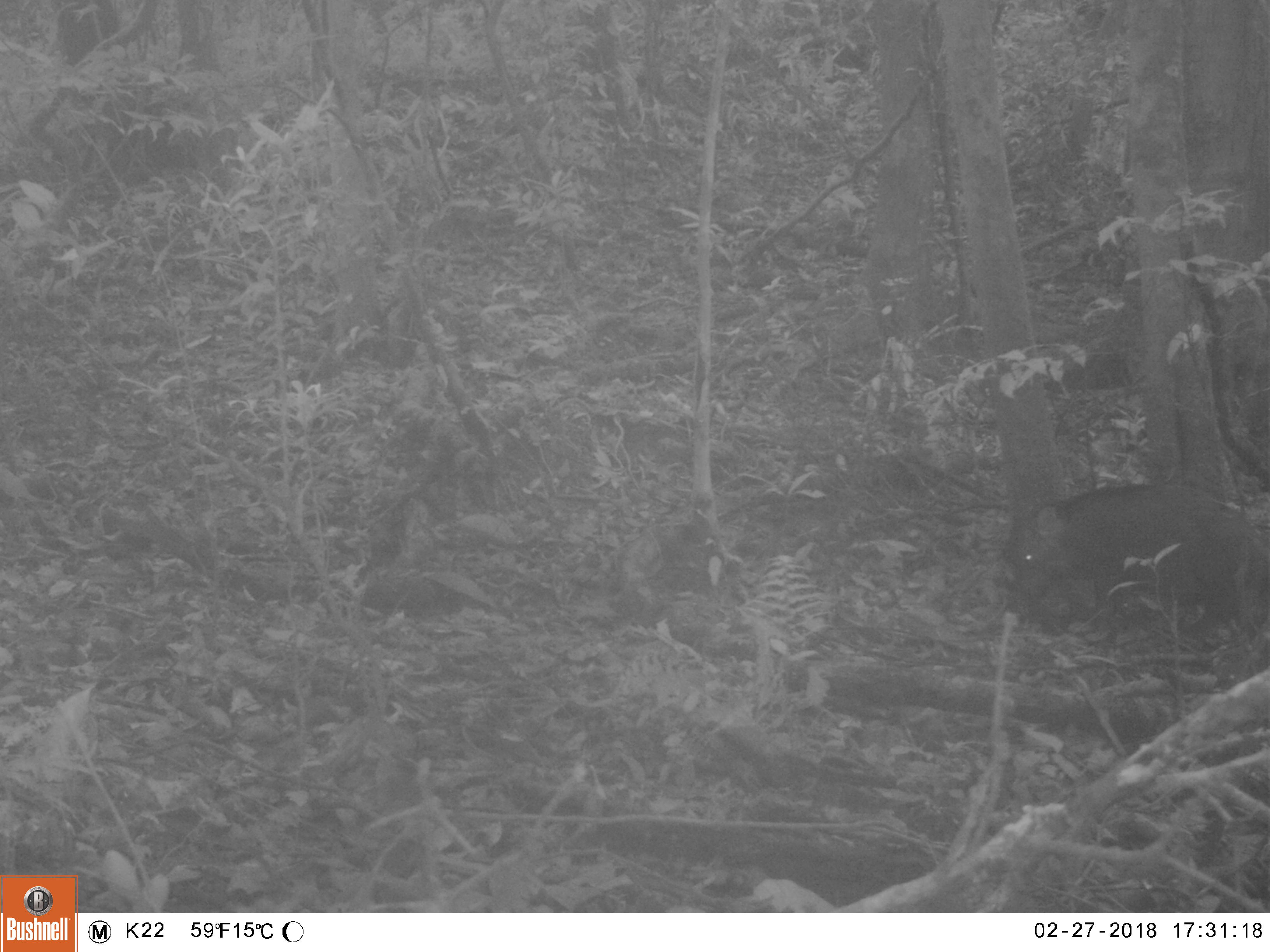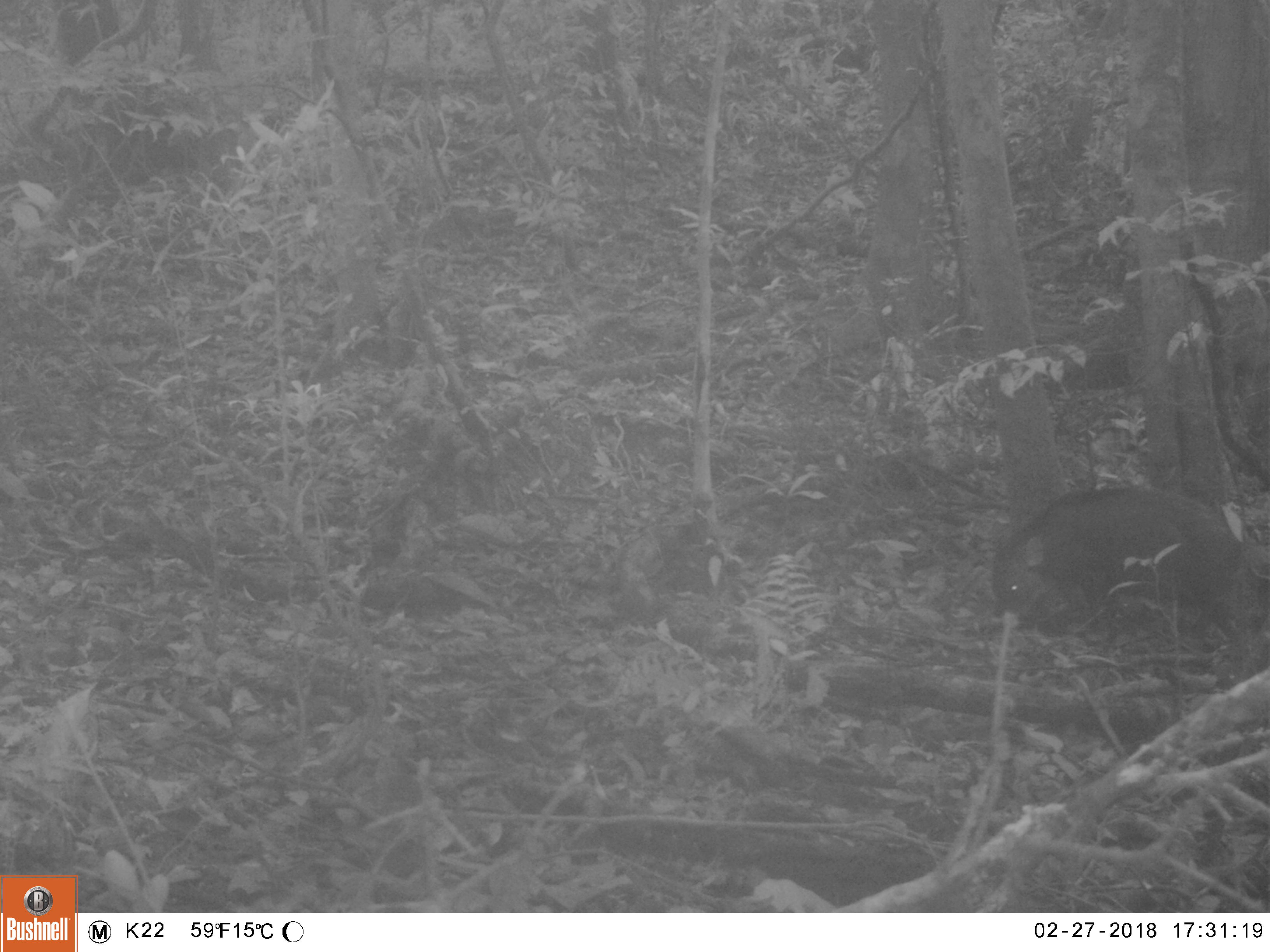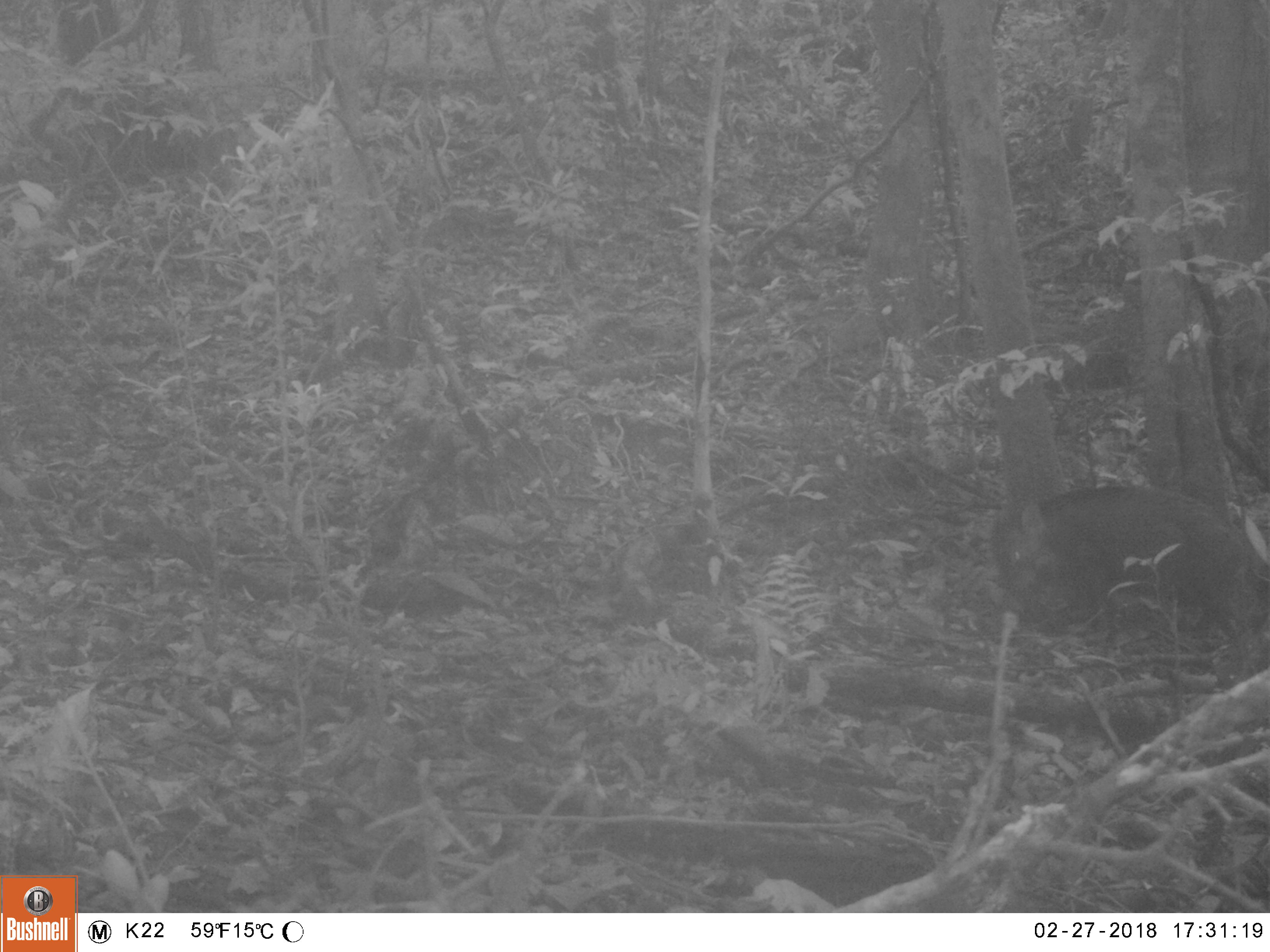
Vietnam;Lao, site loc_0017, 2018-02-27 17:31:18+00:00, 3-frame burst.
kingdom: Animalia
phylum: Chordata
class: Mammalia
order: Artiodactyla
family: Suidae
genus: Sus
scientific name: Sus scrofa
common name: eurasian wild pig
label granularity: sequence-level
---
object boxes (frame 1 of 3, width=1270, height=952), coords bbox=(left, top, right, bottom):
eurasian wild pig: bbox=(1006, 475, 1260, 630)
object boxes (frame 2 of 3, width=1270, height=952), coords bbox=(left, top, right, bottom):
eurasian wild pig: bbox=(990, 480, 1252, 651)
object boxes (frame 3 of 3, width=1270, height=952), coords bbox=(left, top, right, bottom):
eurasian wild pig: bbox=(993, 484, 1262, 648)